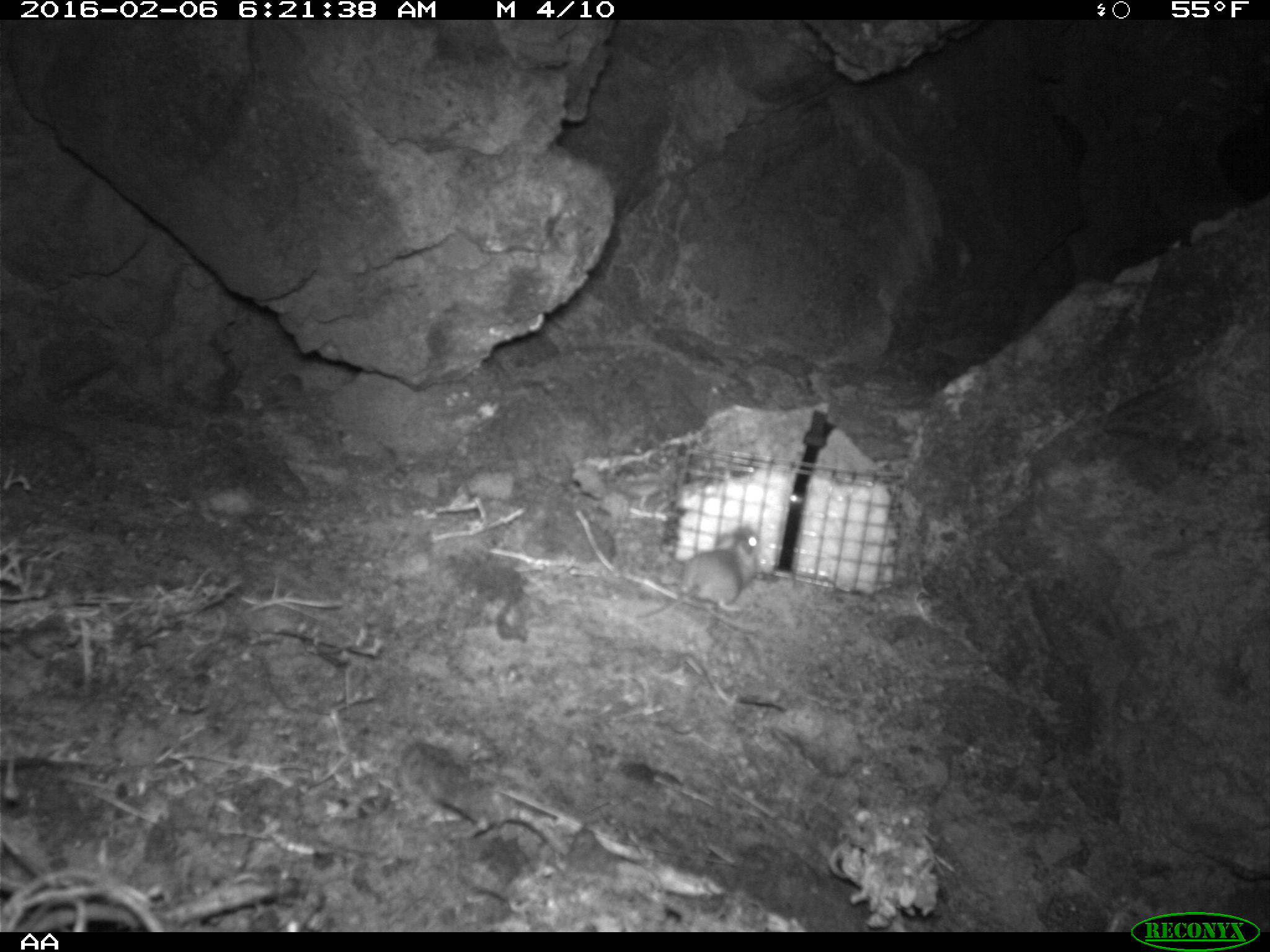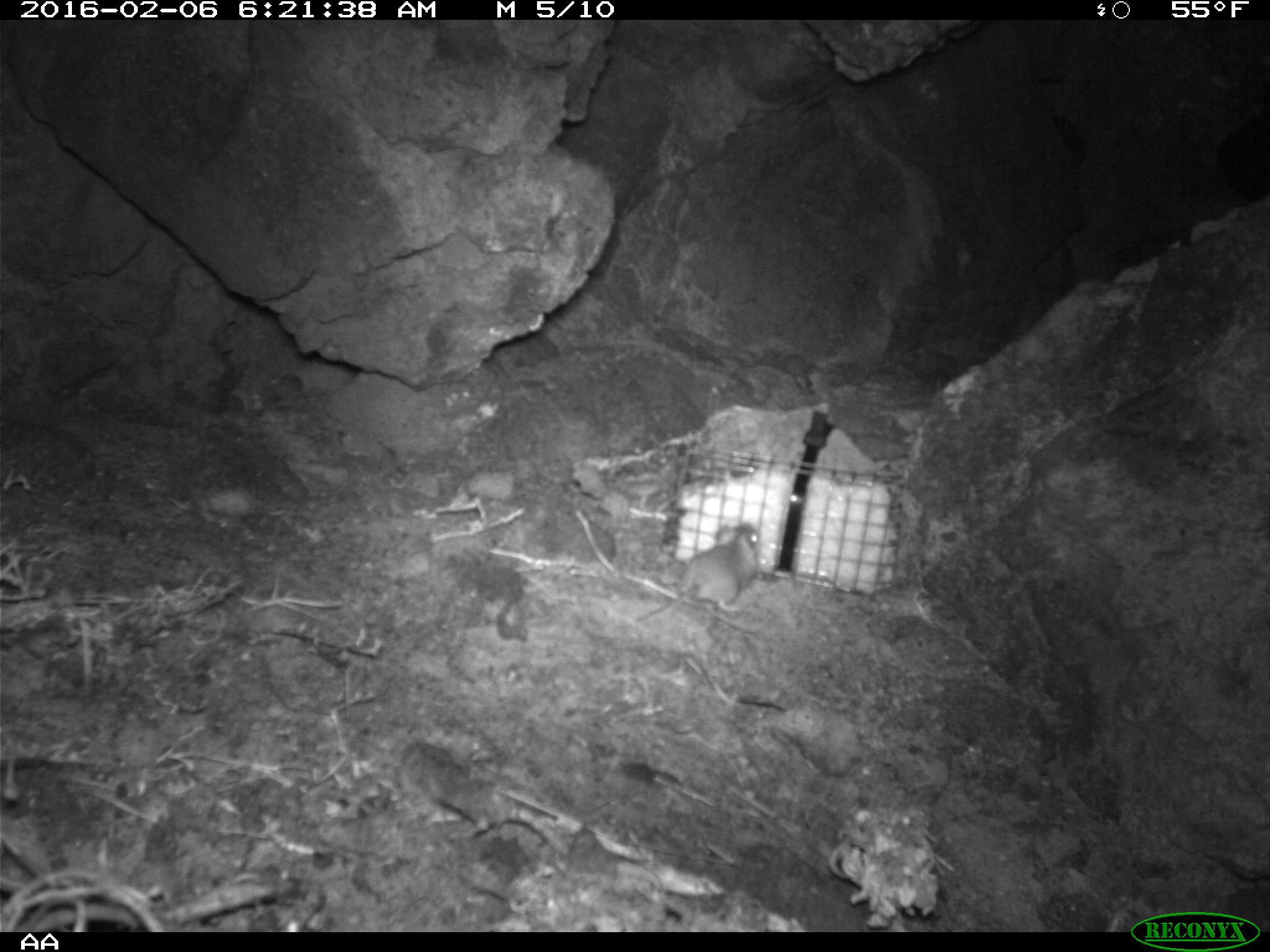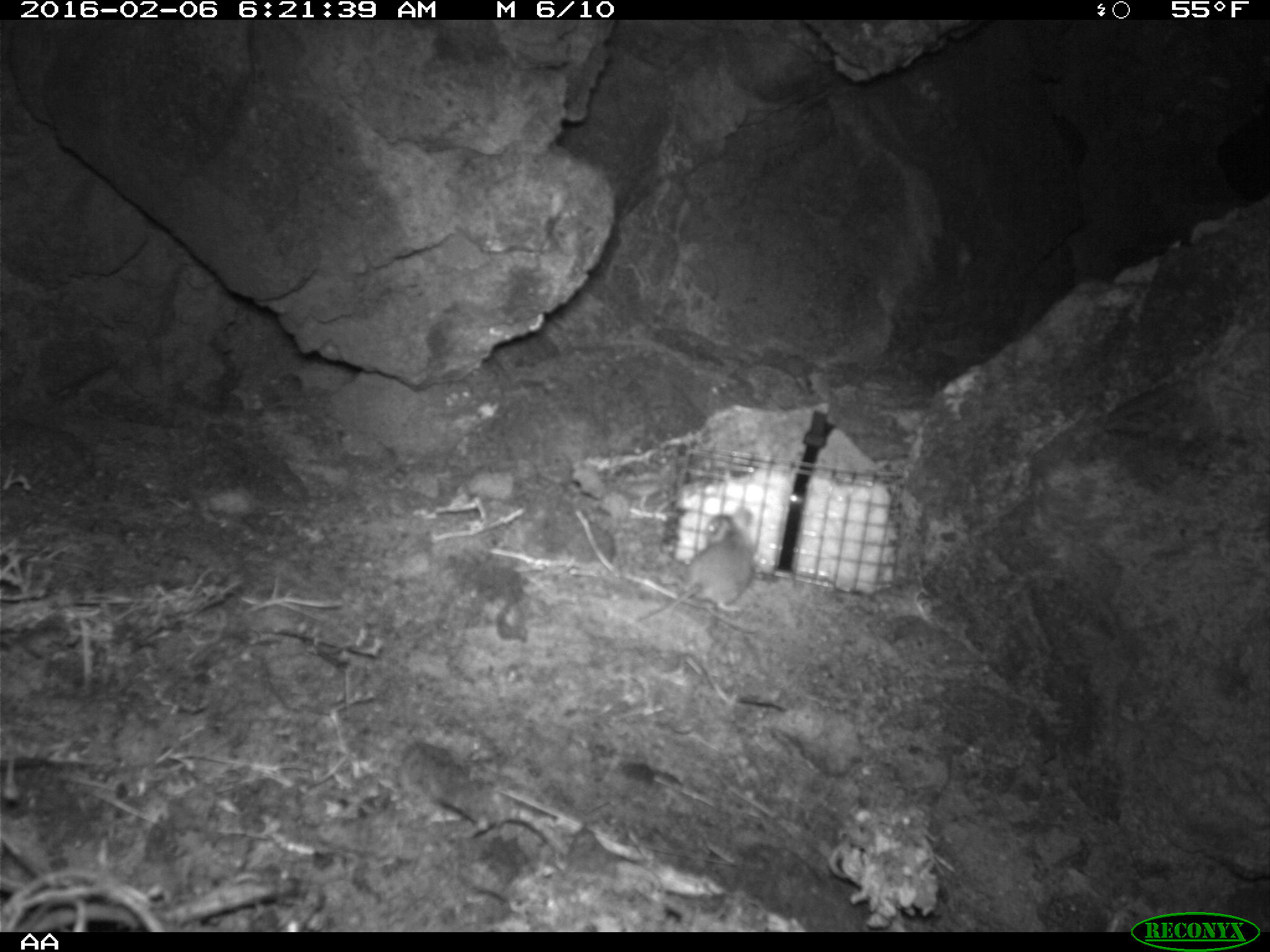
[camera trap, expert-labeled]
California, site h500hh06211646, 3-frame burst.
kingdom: Animalia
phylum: Chordata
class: Mammalia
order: Rodentia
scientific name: Rodentia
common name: rodent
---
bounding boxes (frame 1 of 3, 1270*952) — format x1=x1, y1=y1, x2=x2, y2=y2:
rodent: x1=634, y1=522, x2=761, y2=623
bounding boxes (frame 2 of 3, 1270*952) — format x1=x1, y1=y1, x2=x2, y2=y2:
rodent: x1=636, y1=523, x2=758, y2=622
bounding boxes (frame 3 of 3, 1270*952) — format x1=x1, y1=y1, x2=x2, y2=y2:
rodent: x1=635, y1=507, x2=755, y2=623